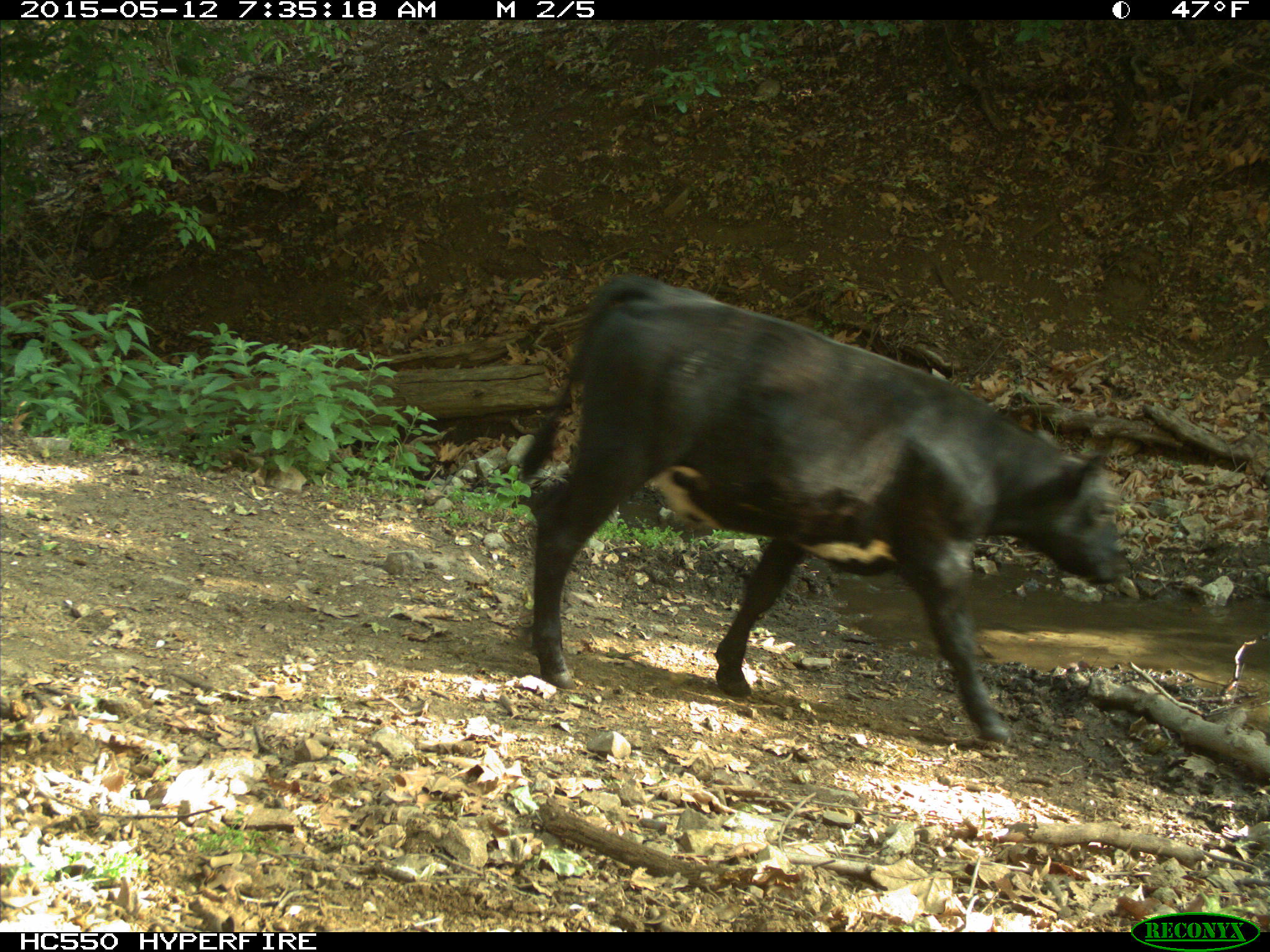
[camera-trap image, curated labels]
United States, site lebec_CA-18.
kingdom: Animalia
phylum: Chordata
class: Mammalia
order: Artiodactyla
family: Bovidae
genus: Bos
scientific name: Bos taurus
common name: domestic cow